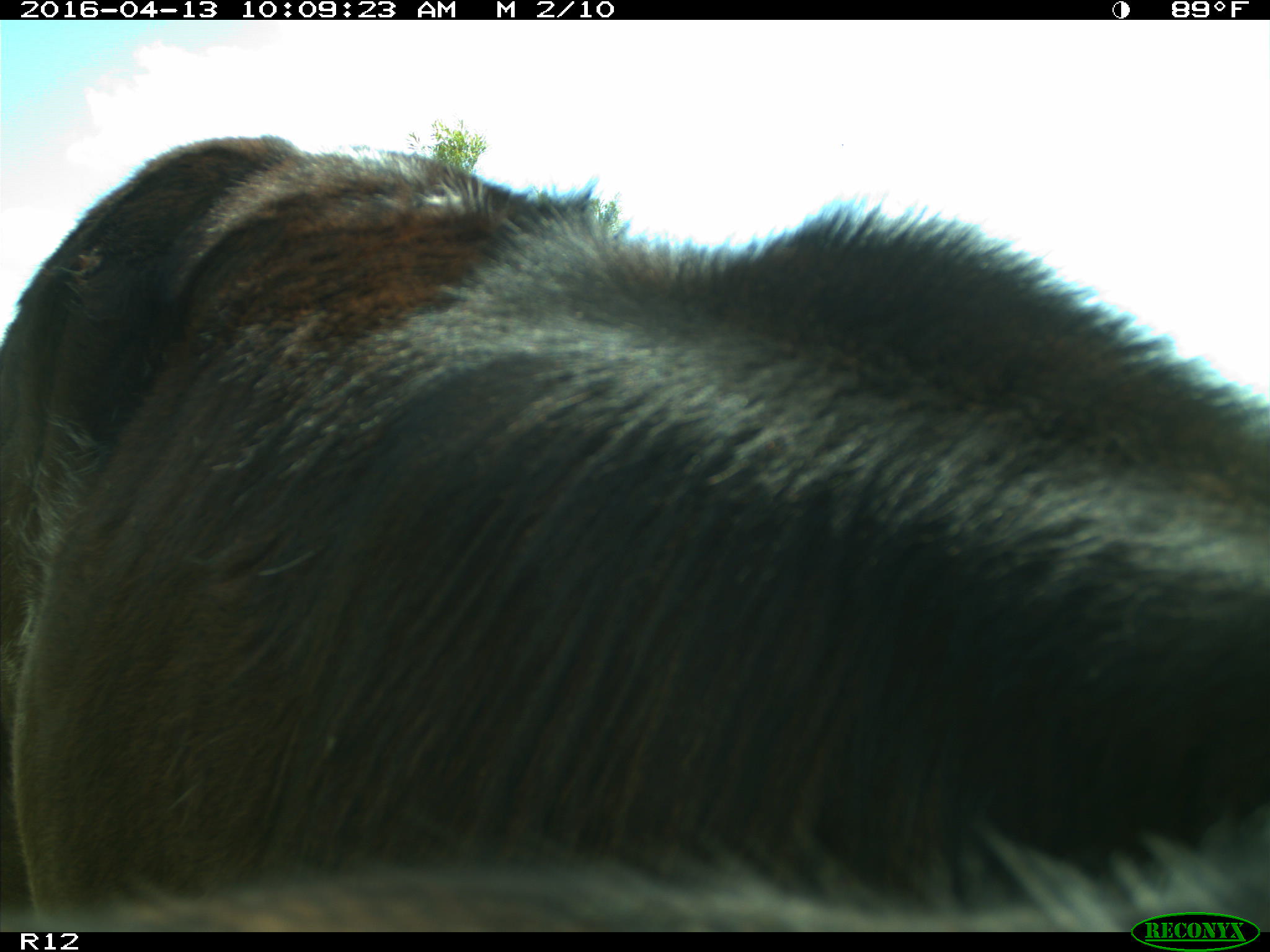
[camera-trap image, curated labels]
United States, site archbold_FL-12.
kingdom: Animalia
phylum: Chordata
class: Mammalia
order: Artiodactyla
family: Bovidae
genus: Bos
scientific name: Bos taurus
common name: domestic cow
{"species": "Bos taurus (domestic cow)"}